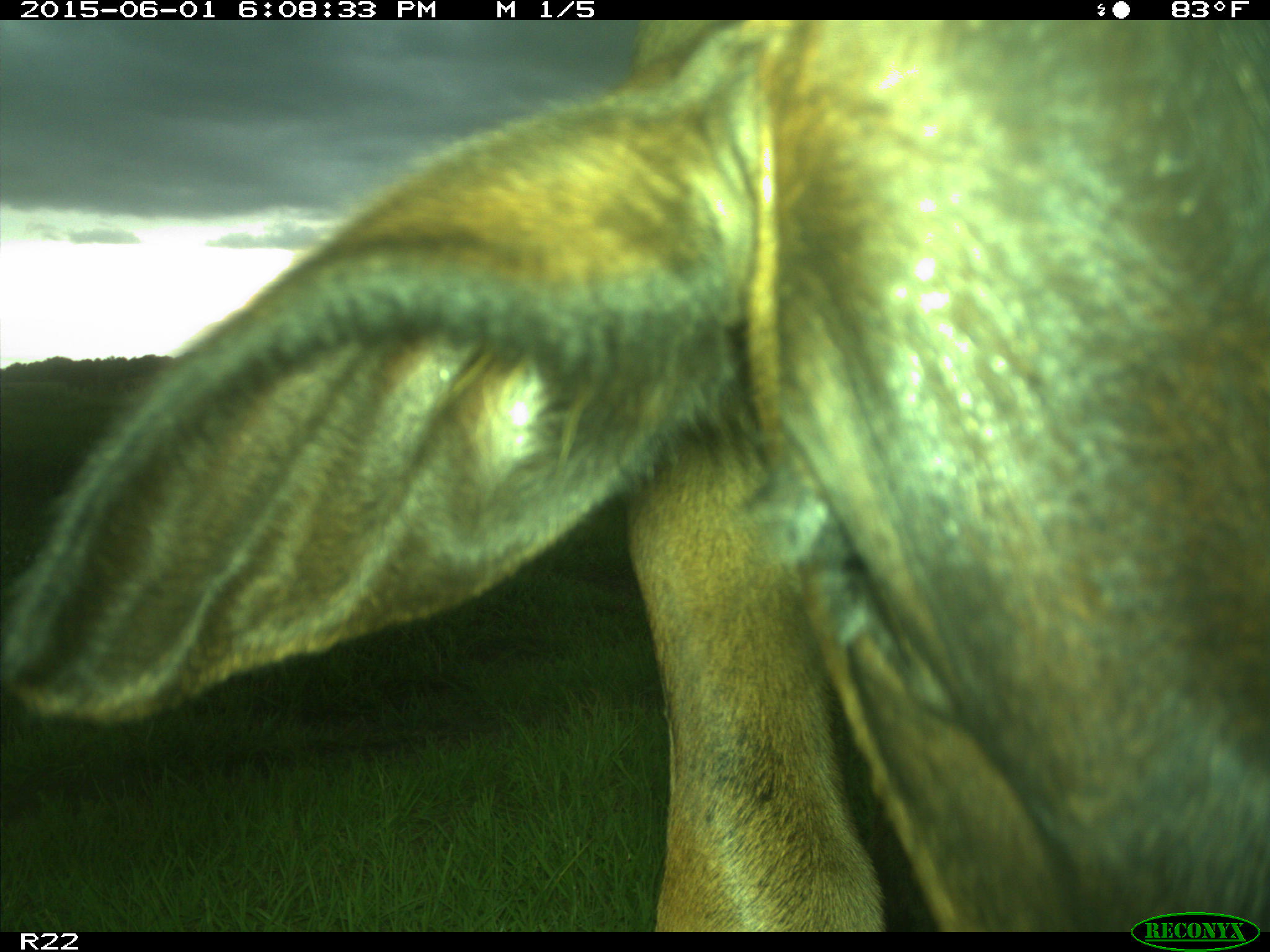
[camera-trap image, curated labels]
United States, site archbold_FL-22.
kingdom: Animalia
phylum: Chordata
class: Mammalia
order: Artiodactyla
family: Bovidae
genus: Bos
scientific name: Bos taurus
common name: domestic cow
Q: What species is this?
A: Bos taurus (domestic cow).